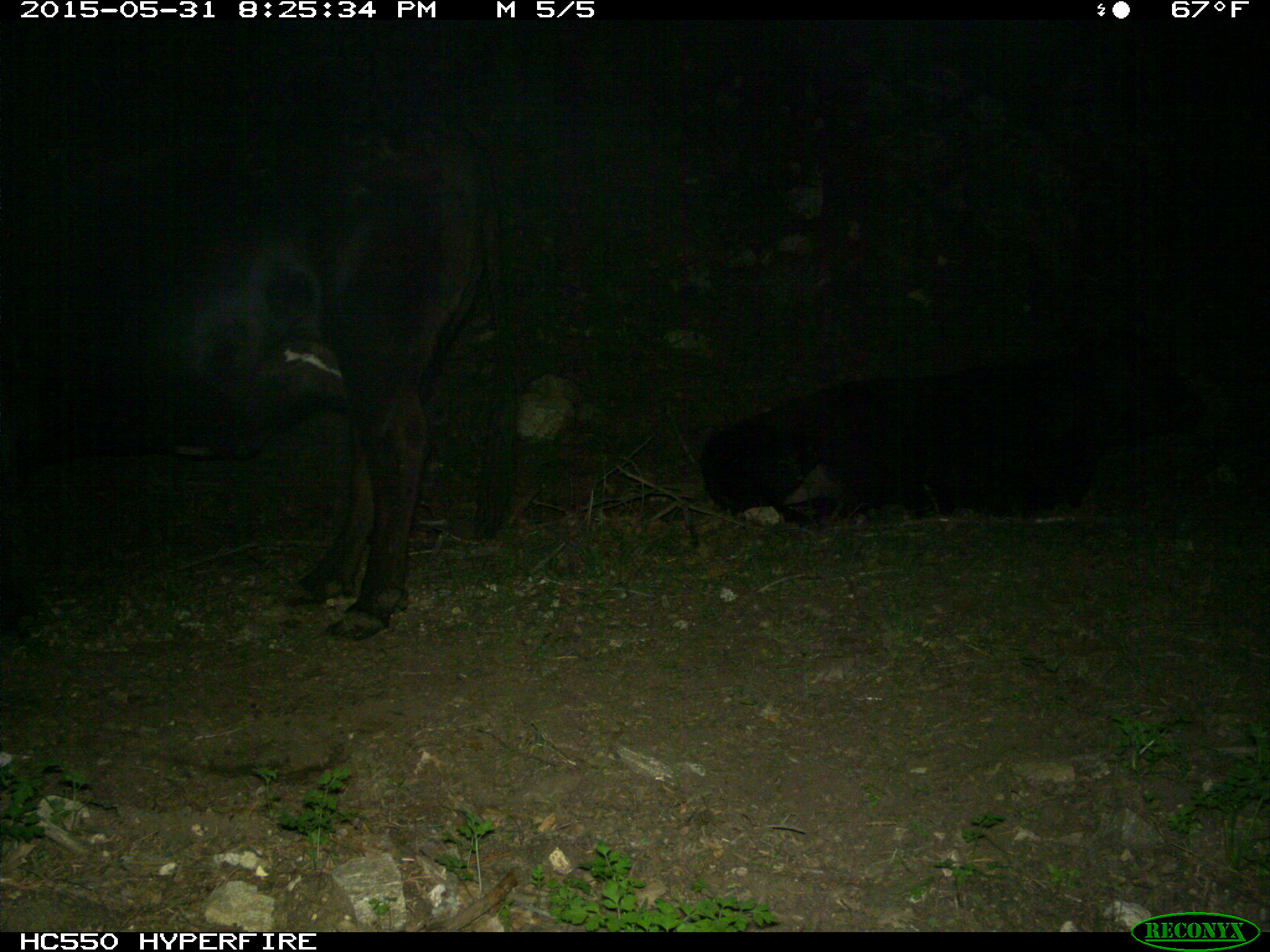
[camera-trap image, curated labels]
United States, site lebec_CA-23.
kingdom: Animalia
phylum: Chordata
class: Mammalia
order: Artiodactyla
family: Bovidae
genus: Bos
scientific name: Bos taurus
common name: domestic cow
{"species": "Bos taurus (domestic cow)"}